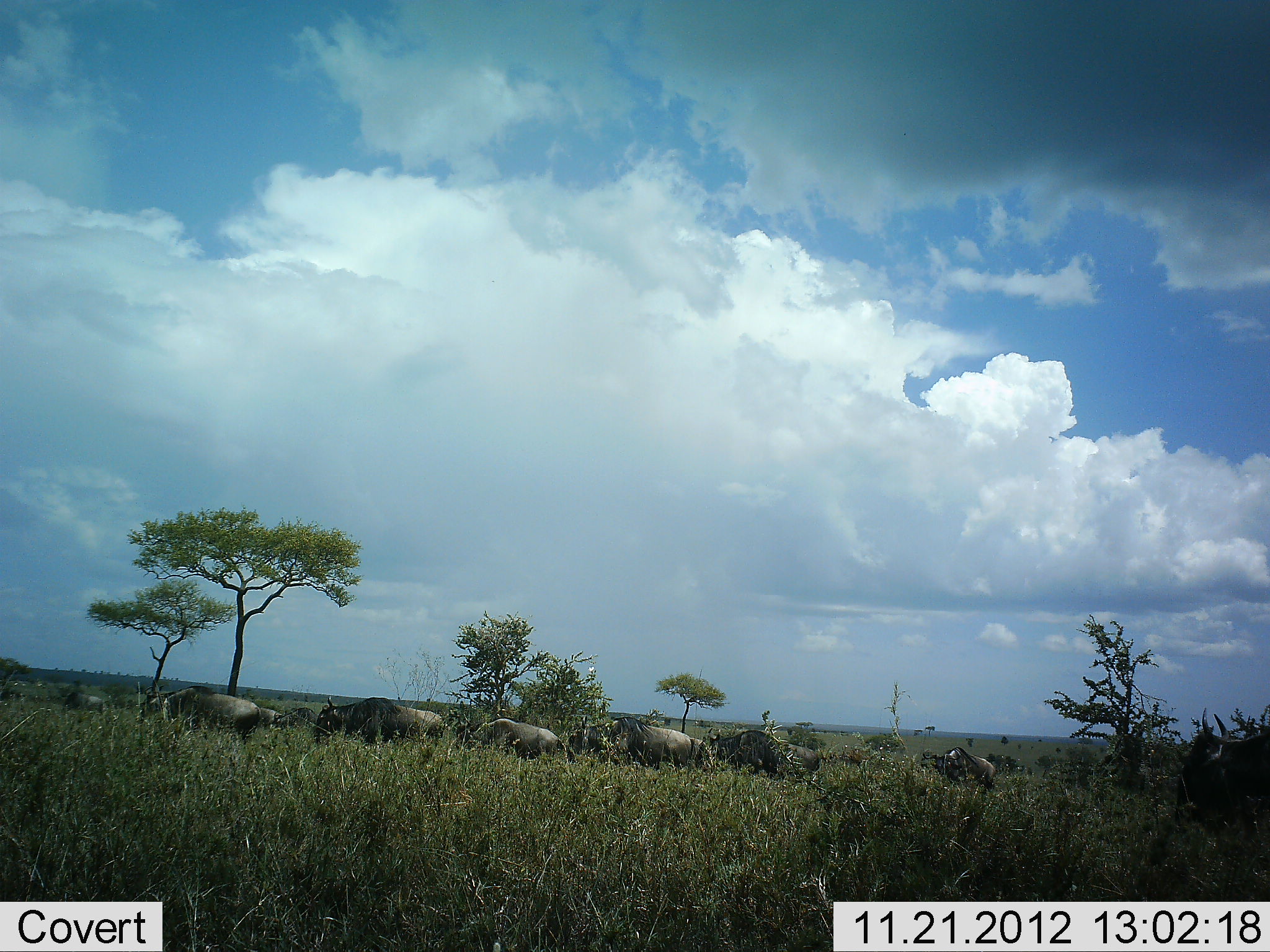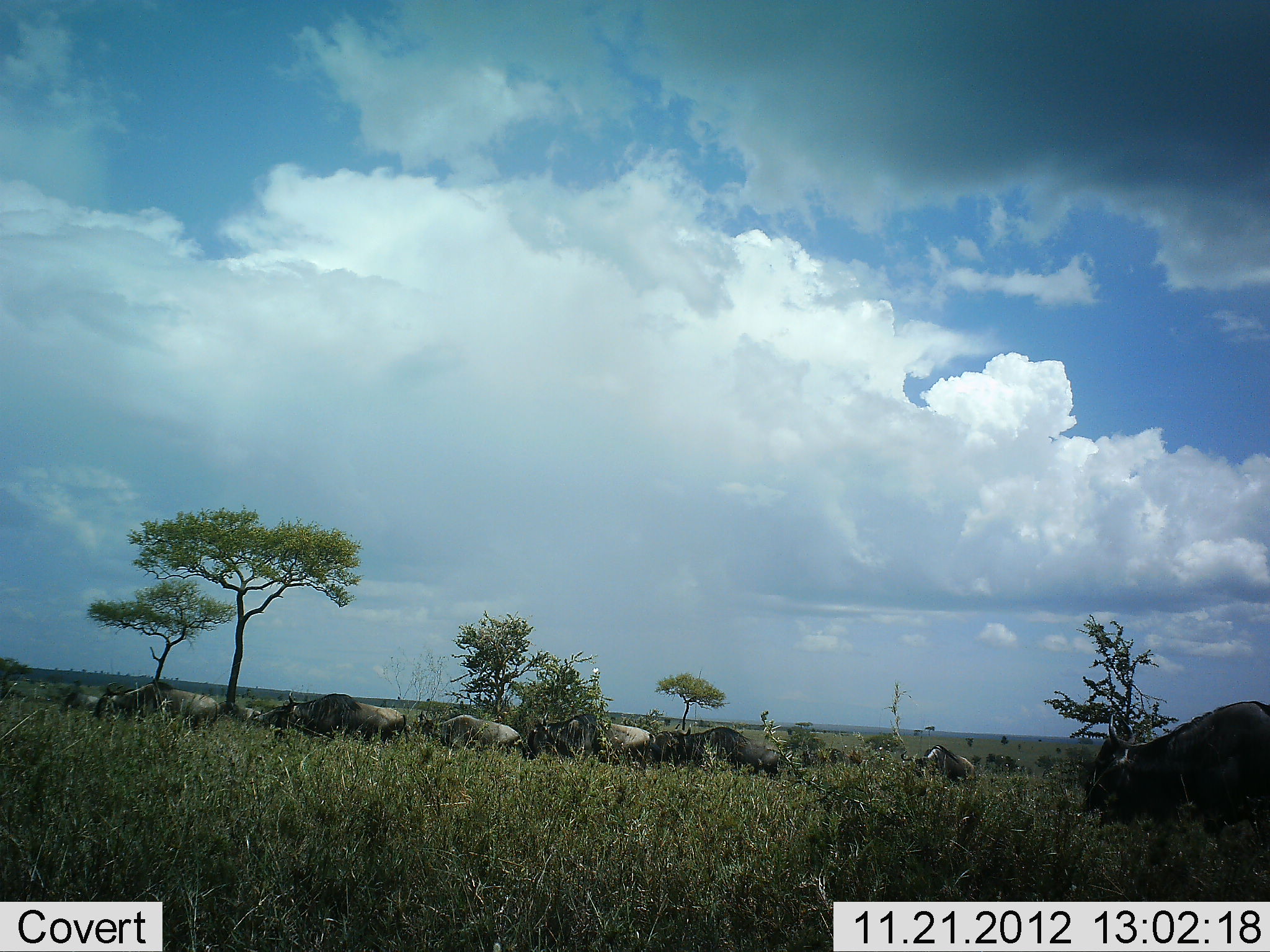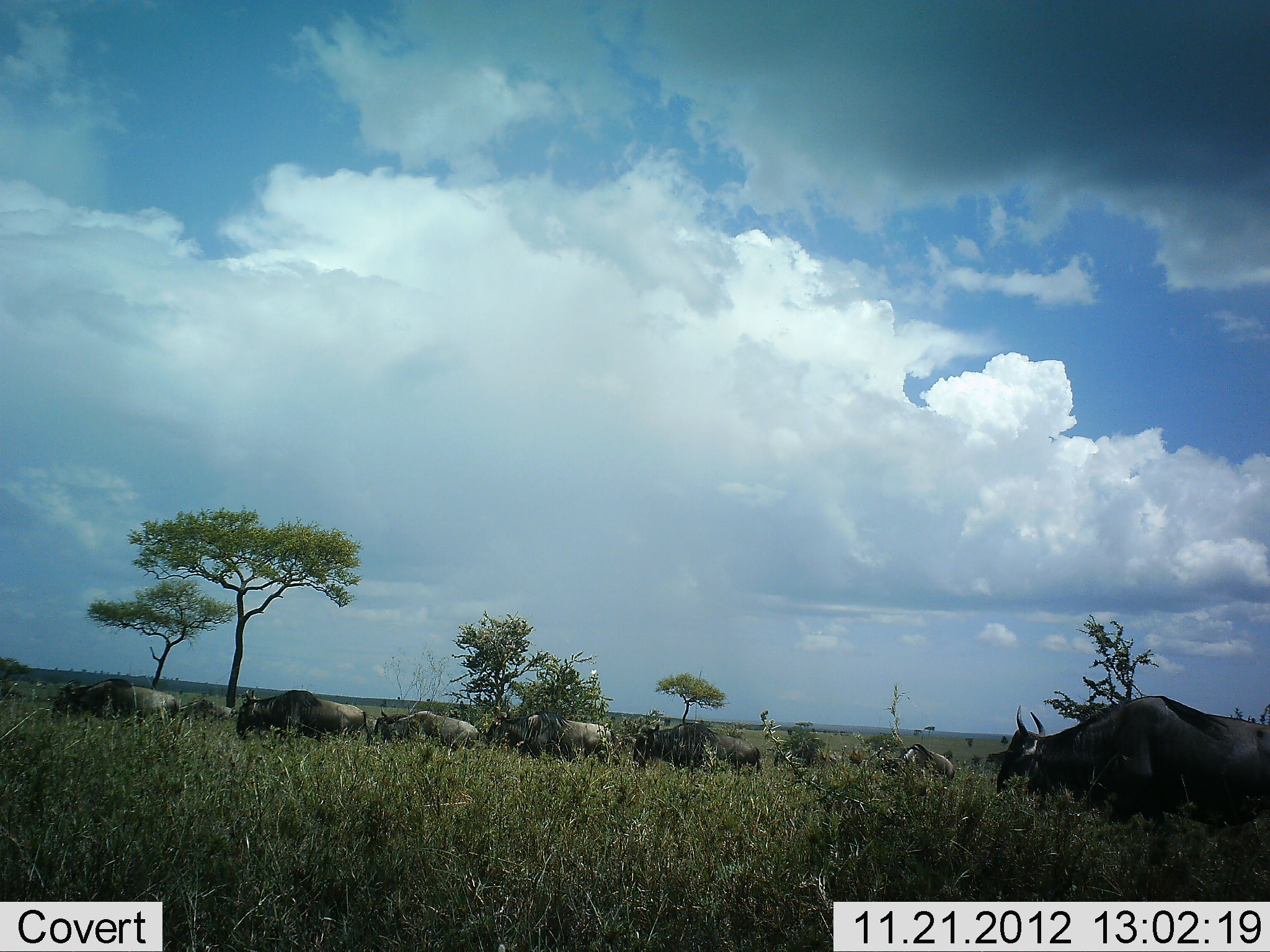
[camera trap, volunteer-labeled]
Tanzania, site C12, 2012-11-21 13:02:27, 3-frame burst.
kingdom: Animalia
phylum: Chordata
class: Mammalia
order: Artiodactyla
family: Bovidae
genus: Connochaetes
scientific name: Connochaetes taurinus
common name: blue wildebeest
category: wildebeest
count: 9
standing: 20%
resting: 0%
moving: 100%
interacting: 0%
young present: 0%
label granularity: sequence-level